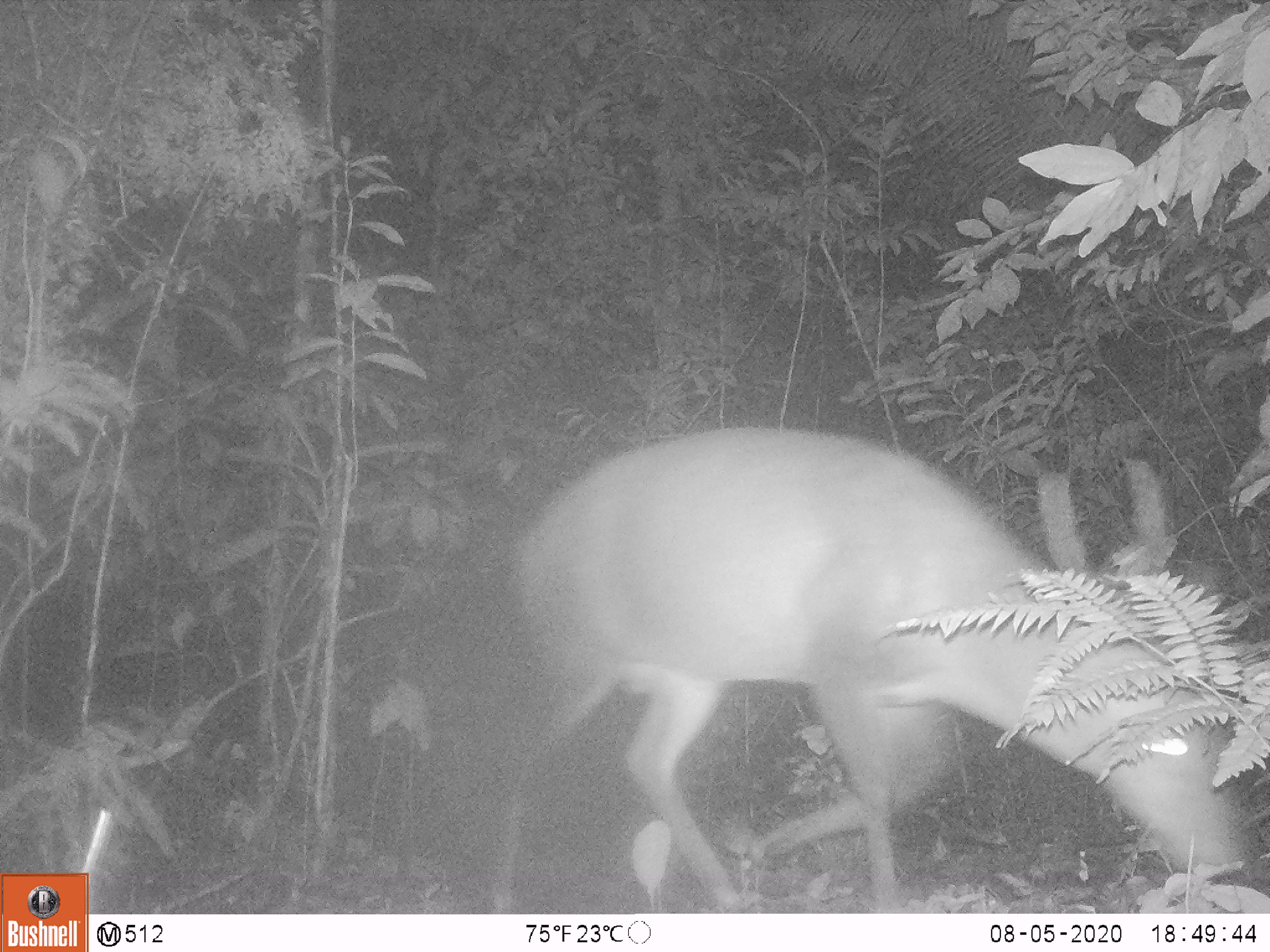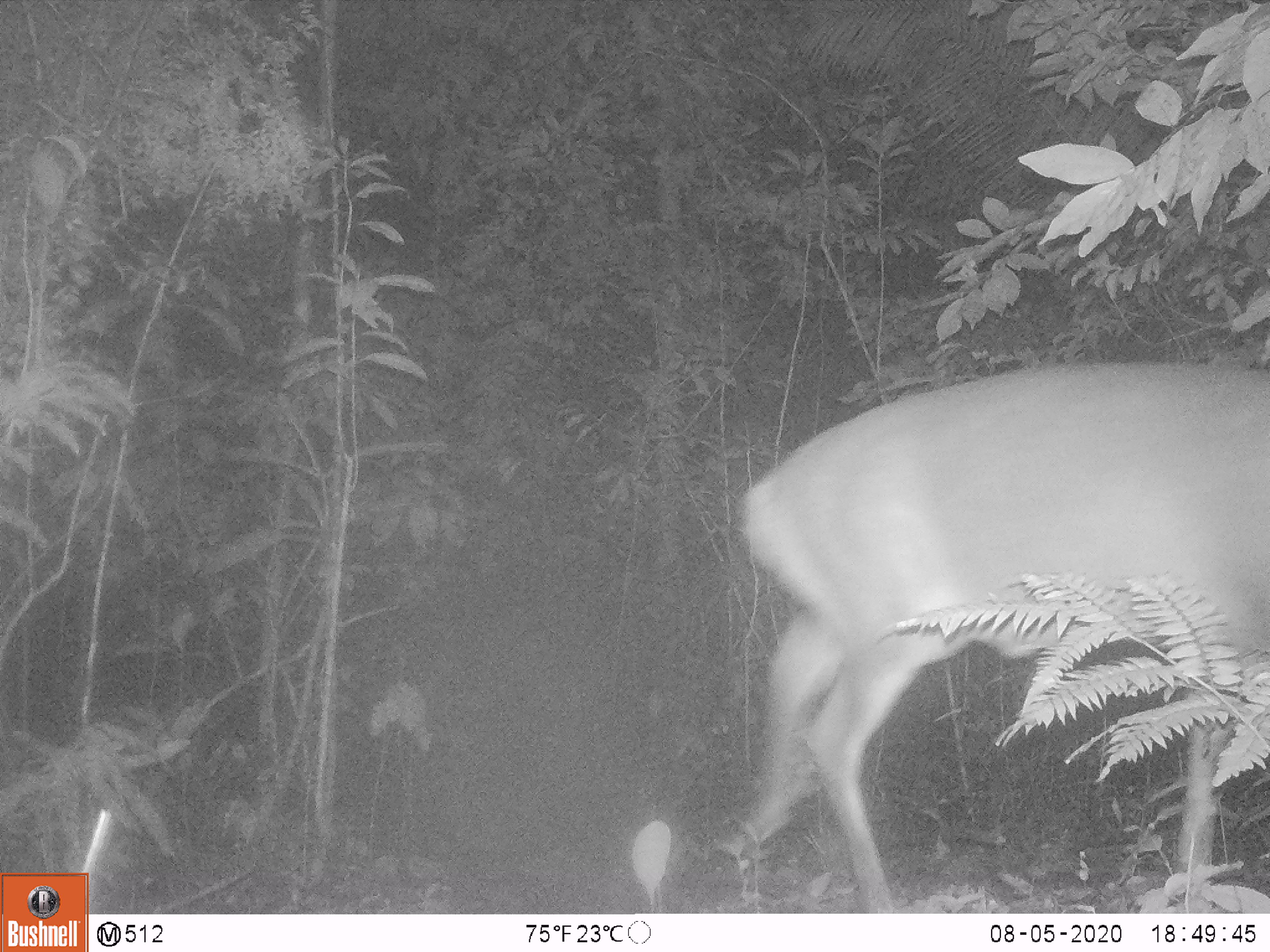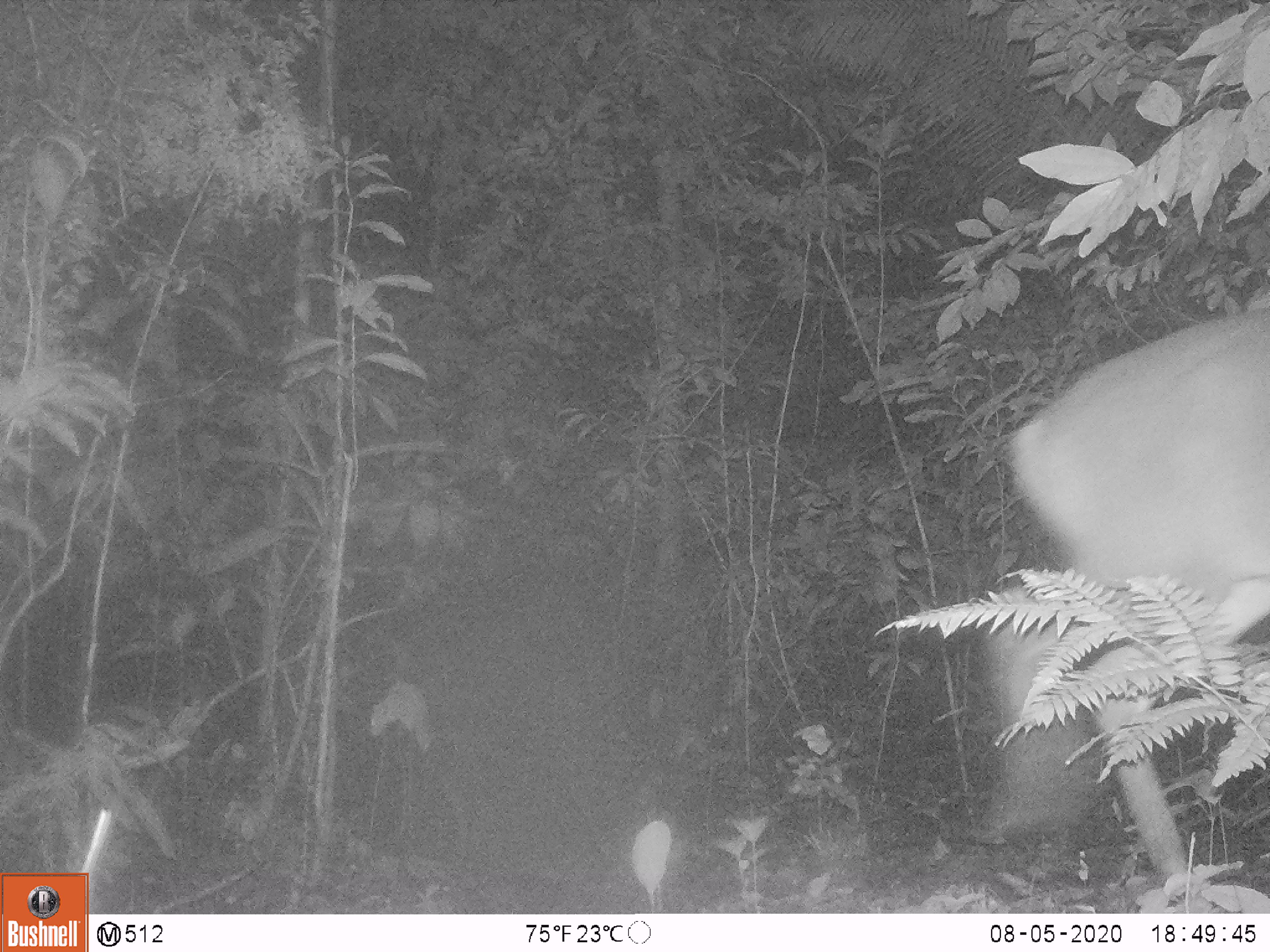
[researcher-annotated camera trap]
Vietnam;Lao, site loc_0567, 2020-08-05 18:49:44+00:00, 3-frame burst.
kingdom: Animalia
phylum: Chordata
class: Mammalia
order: Artiodactyla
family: Cervidae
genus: Muntiacus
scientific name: Muntiacus vuquangensis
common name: large-antlered muntjac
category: large antlered muntjac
Large antlered muntjac (large-antlered muntjac) (Muntiacus vuquangensis). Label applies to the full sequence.